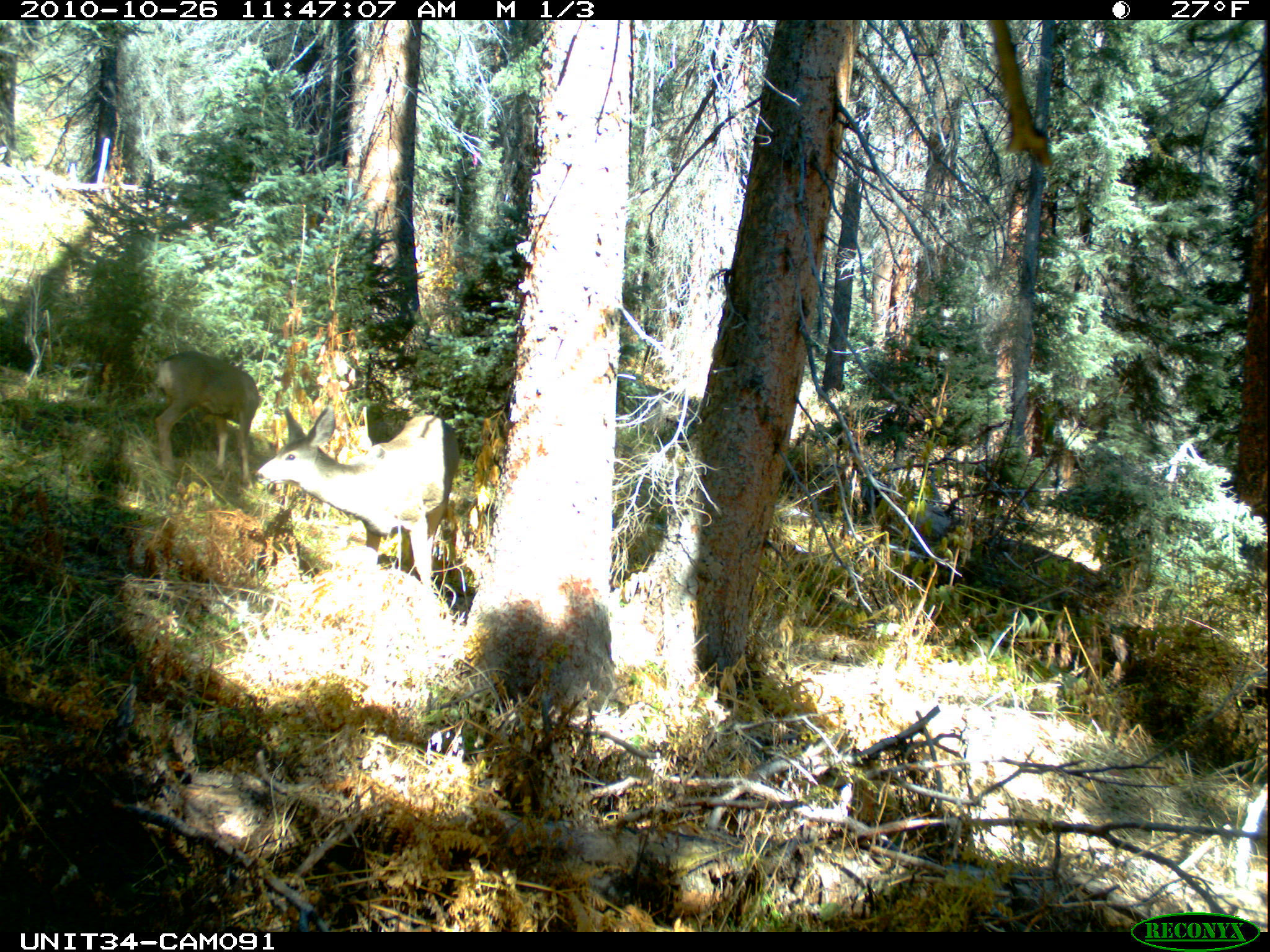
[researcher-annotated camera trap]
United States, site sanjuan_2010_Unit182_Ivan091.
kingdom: Animalia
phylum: Chordata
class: Mammalia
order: Artiodactyla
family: Cervidae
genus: Odocoileus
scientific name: Odocoileus hemionus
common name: mule deer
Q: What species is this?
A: Odocoileus hemionus (mule deer).